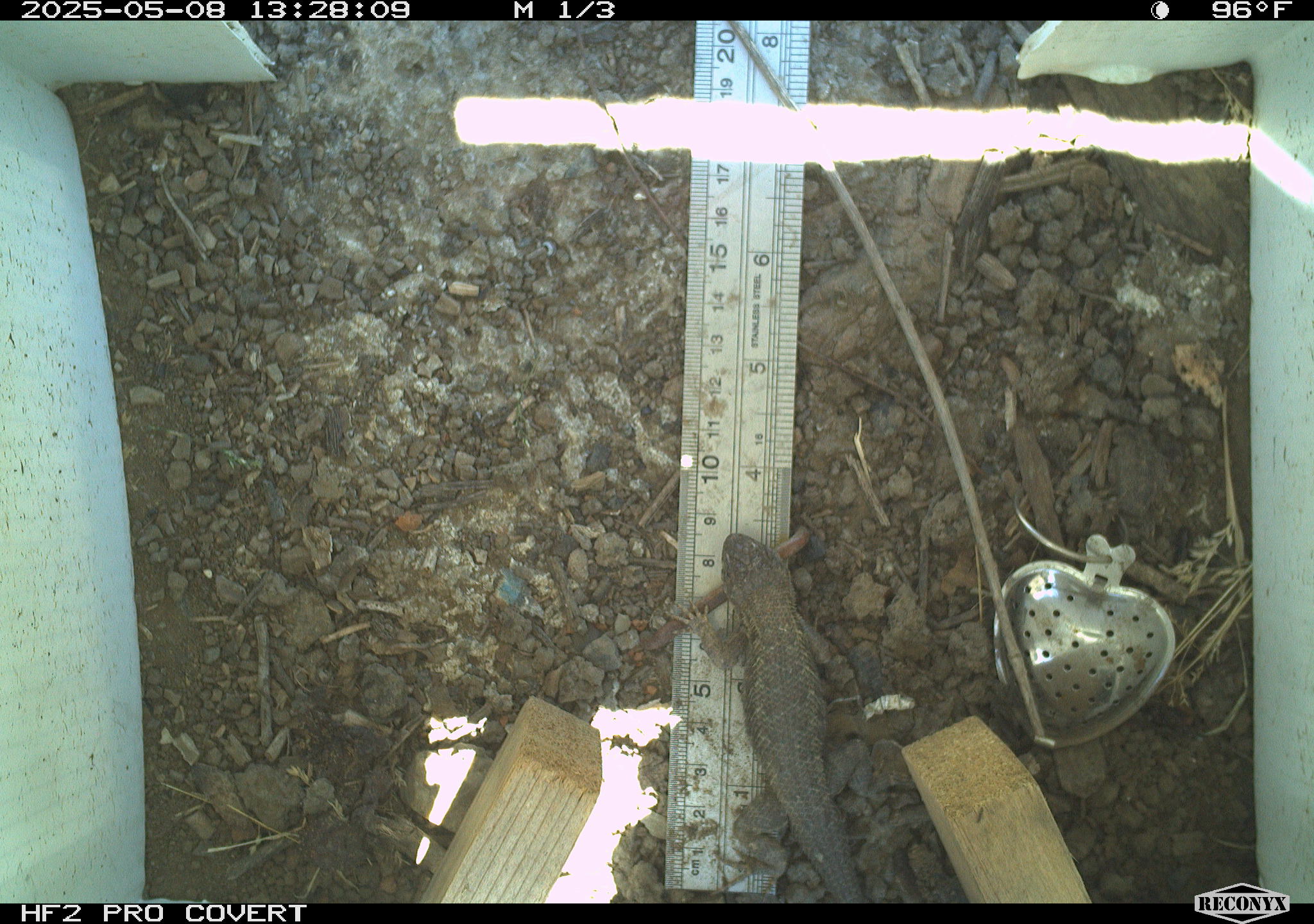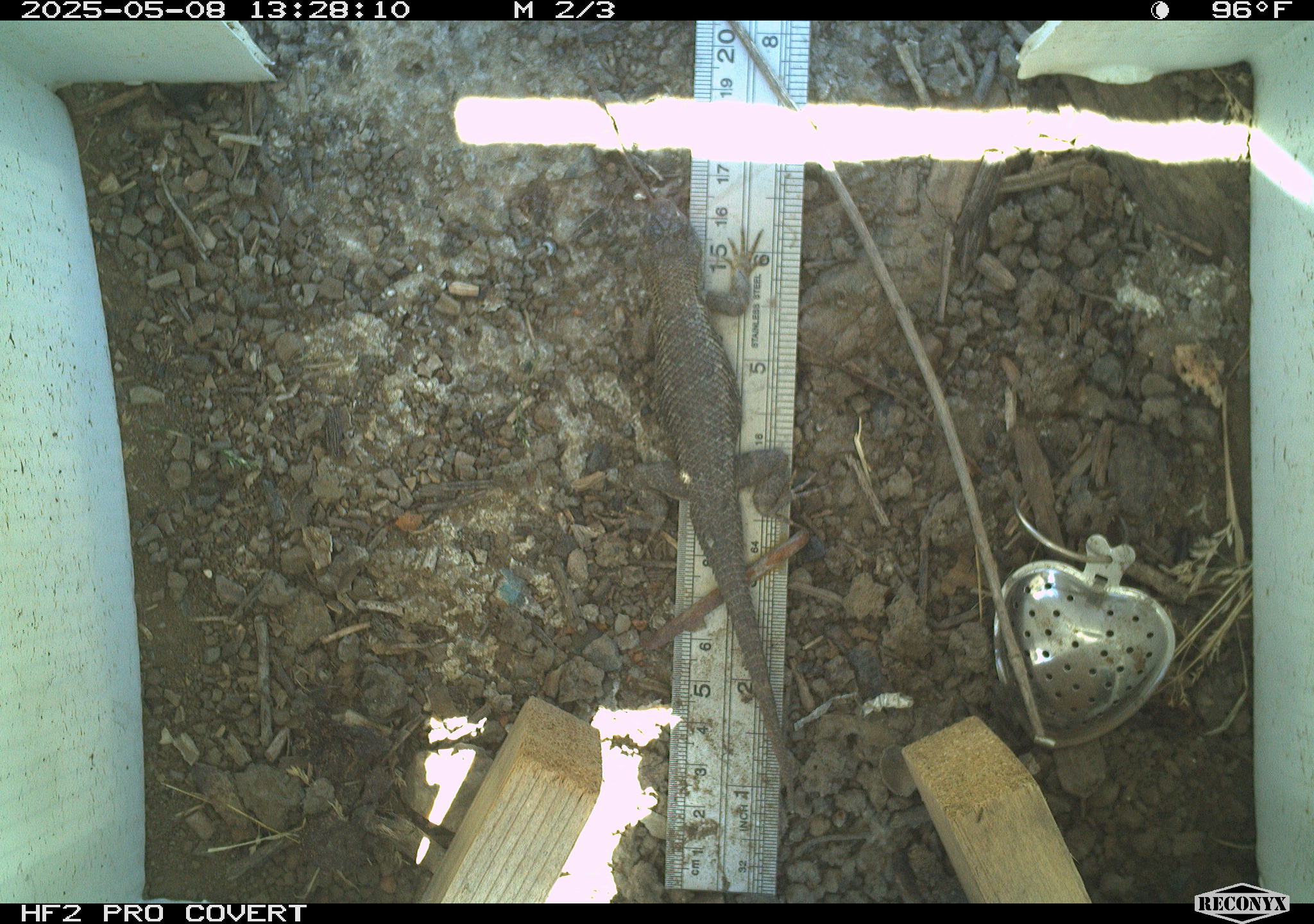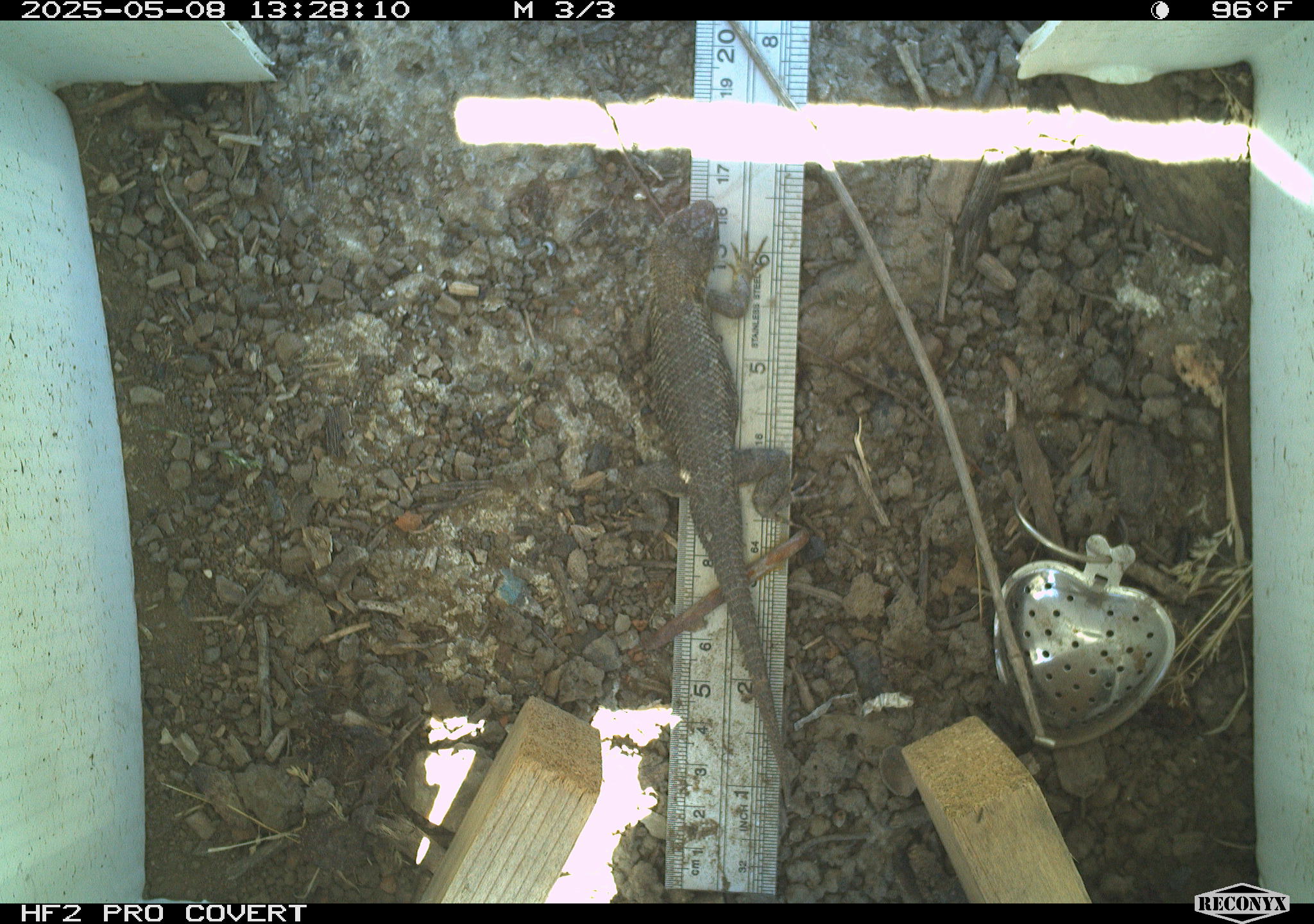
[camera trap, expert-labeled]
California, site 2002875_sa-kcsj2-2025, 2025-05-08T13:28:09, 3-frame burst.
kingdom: Animalia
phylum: Chordata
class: Reptilia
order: Squamata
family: Phrynosomatidae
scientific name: Phrynosomatidae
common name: north american spiny lizards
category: sceloporus/uta species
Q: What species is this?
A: Sceloporus/uta species (north american spiny lizards) (Phrynosomatidae).